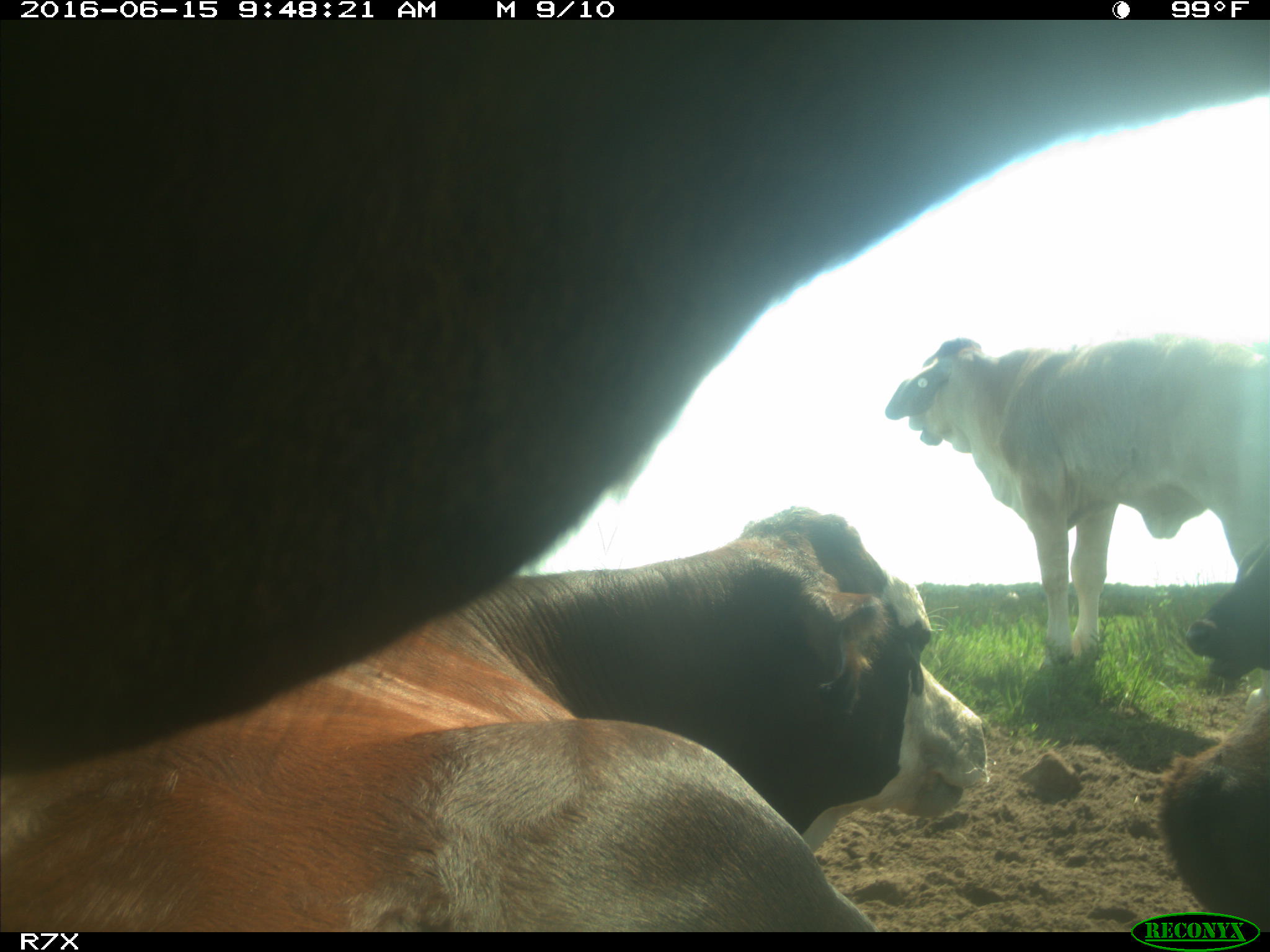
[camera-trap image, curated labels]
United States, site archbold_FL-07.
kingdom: Animalia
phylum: Chordata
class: Mammalia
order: Artiodactyla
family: Bovidae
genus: Bos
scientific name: Bos taurus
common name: domestic cow